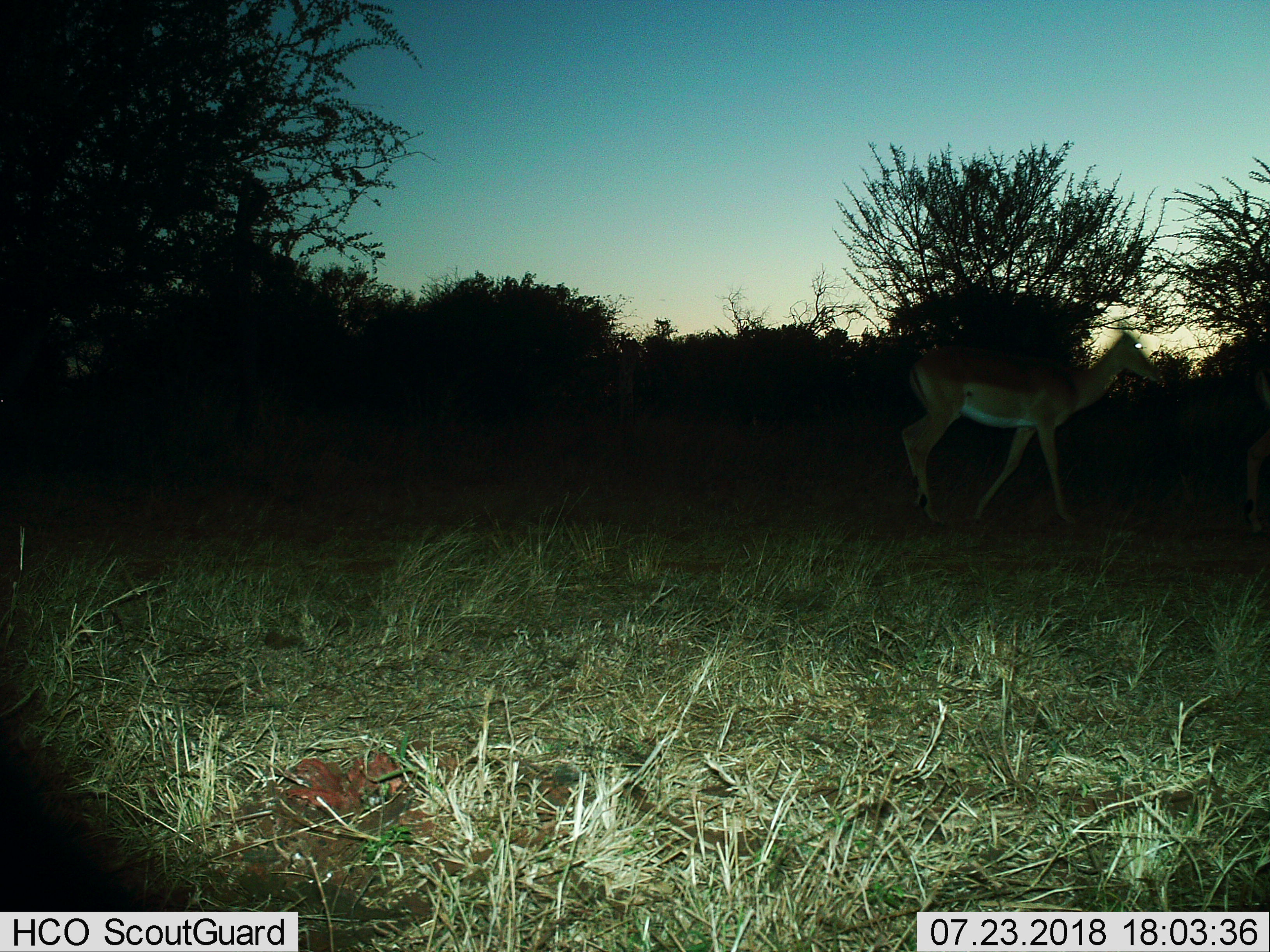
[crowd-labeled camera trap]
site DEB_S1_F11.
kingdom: Animalia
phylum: Chordata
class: Mammalia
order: Artiodactyla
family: Bovidae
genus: Aepyceros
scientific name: Aepyceros melampus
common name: impala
Impala (Aepyceros melampus), count 1. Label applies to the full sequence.